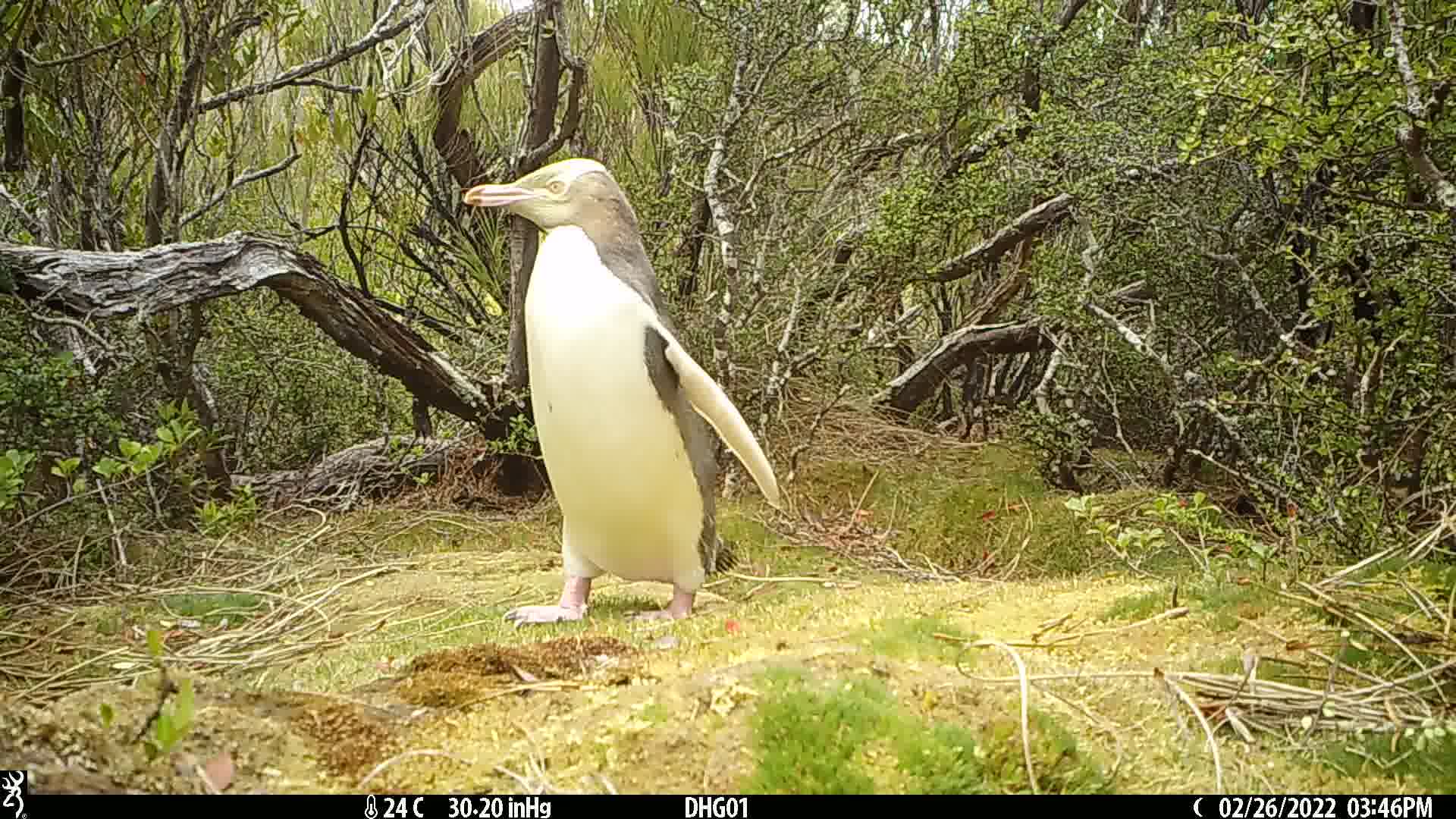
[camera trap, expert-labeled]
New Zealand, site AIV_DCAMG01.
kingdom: Animalia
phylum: Chordata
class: Aves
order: Sphenisciformes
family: Spheniscidae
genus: Megadyptes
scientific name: Megadyptes antipodes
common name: yellow-eyed penguin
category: yellow eyed penguin